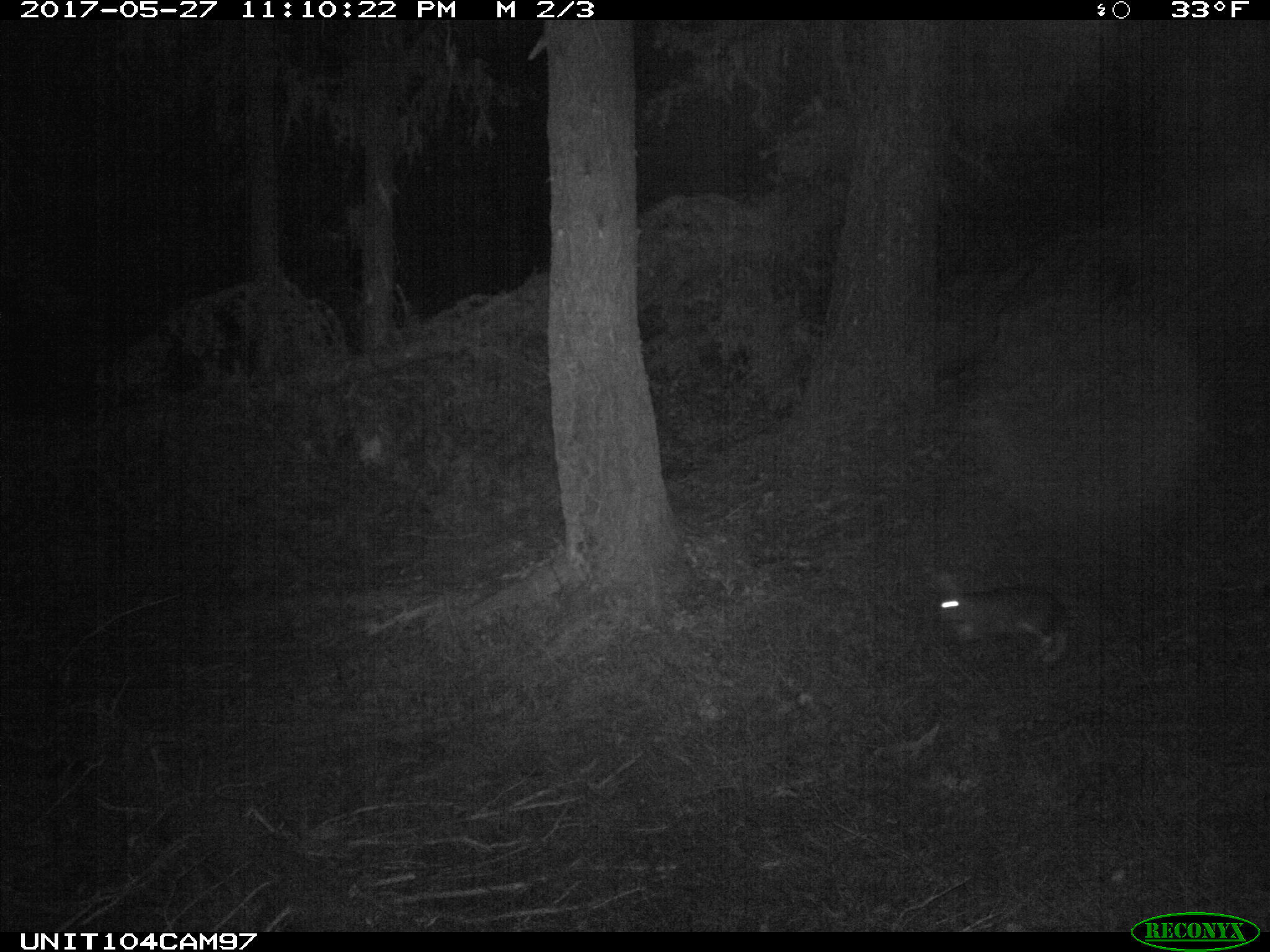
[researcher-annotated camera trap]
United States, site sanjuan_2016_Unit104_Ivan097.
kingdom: Animalia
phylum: Chordata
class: Mammalia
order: Lagomorpha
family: Leporidae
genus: Lepus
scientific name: Lepus americanus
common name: snowshoe hare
Lepus americanus (snowshoe hare).